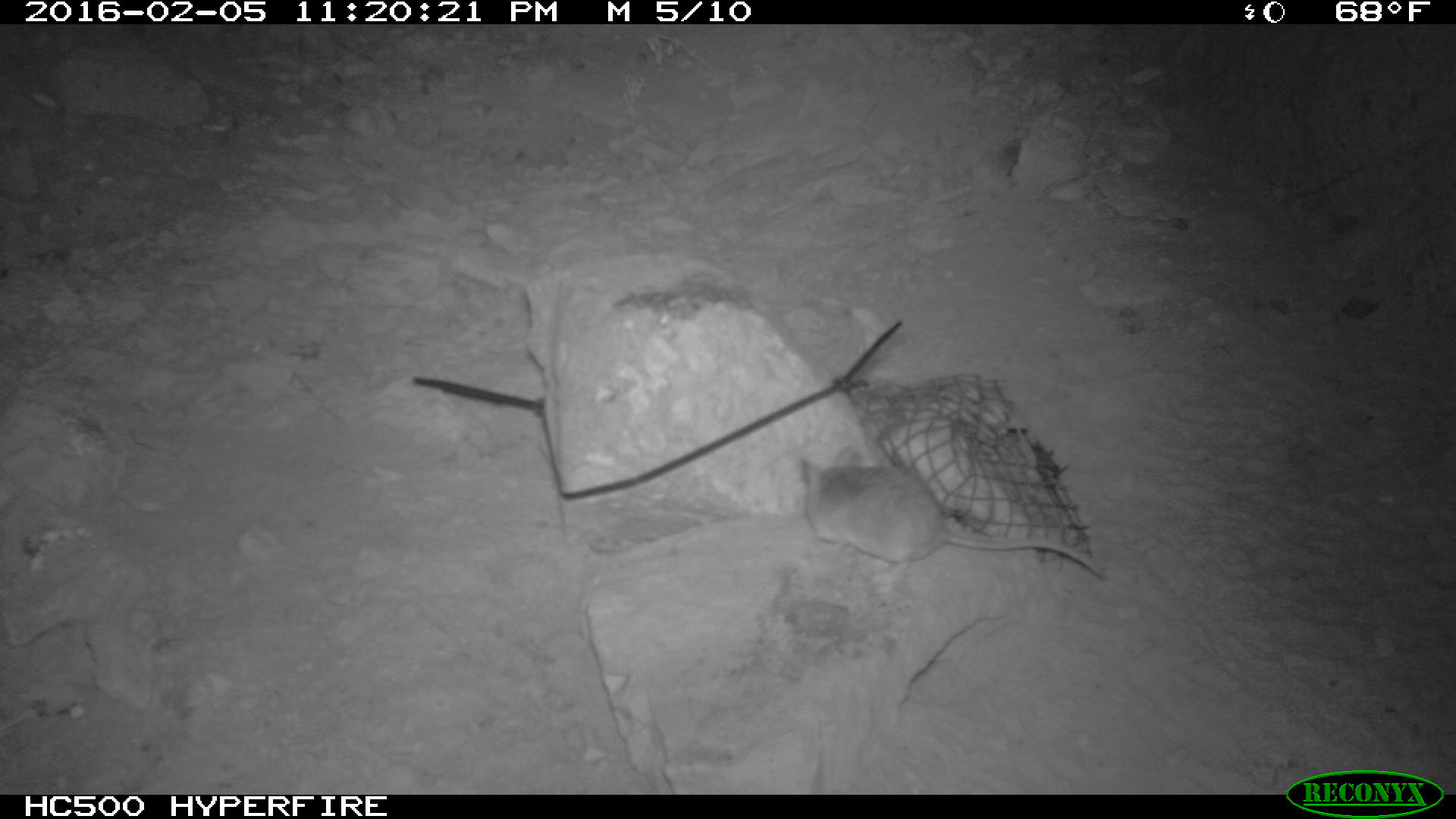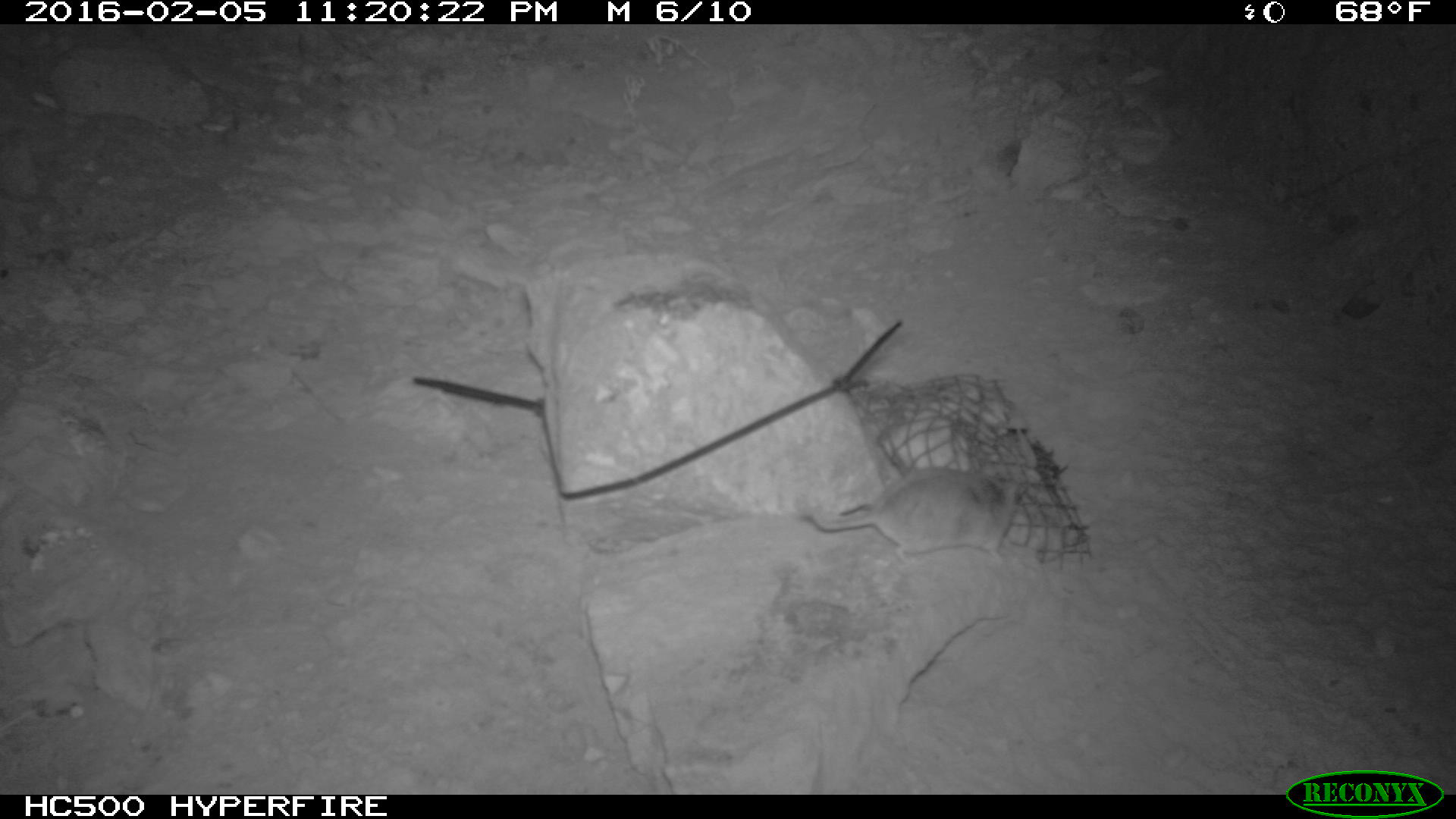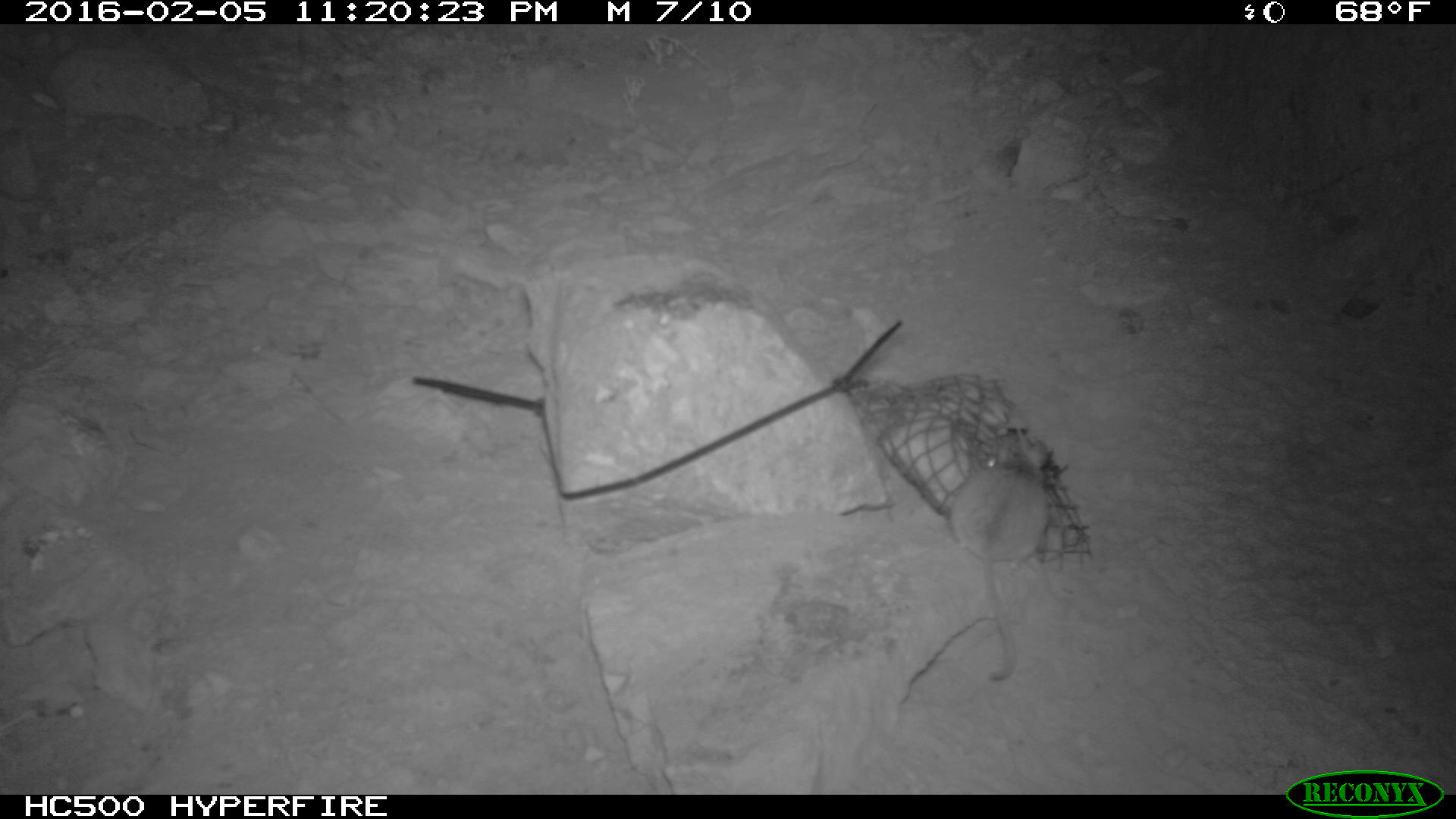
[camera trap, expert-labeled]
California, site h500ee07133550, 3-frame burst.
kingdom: Animalia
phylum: Chordata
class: Mammalia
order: Rodentia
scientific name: Rodentia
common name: rodent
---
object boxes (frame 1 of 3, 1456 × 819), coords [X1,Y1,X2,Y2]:
rodent: [802,446,1109,582]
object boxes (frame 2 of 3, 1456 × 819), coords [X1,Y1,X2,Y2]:
rodent: [799,463,1025,558]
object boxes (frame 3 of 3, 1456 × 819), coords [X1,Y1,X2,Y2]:
rodent: [946,433,1048,682]